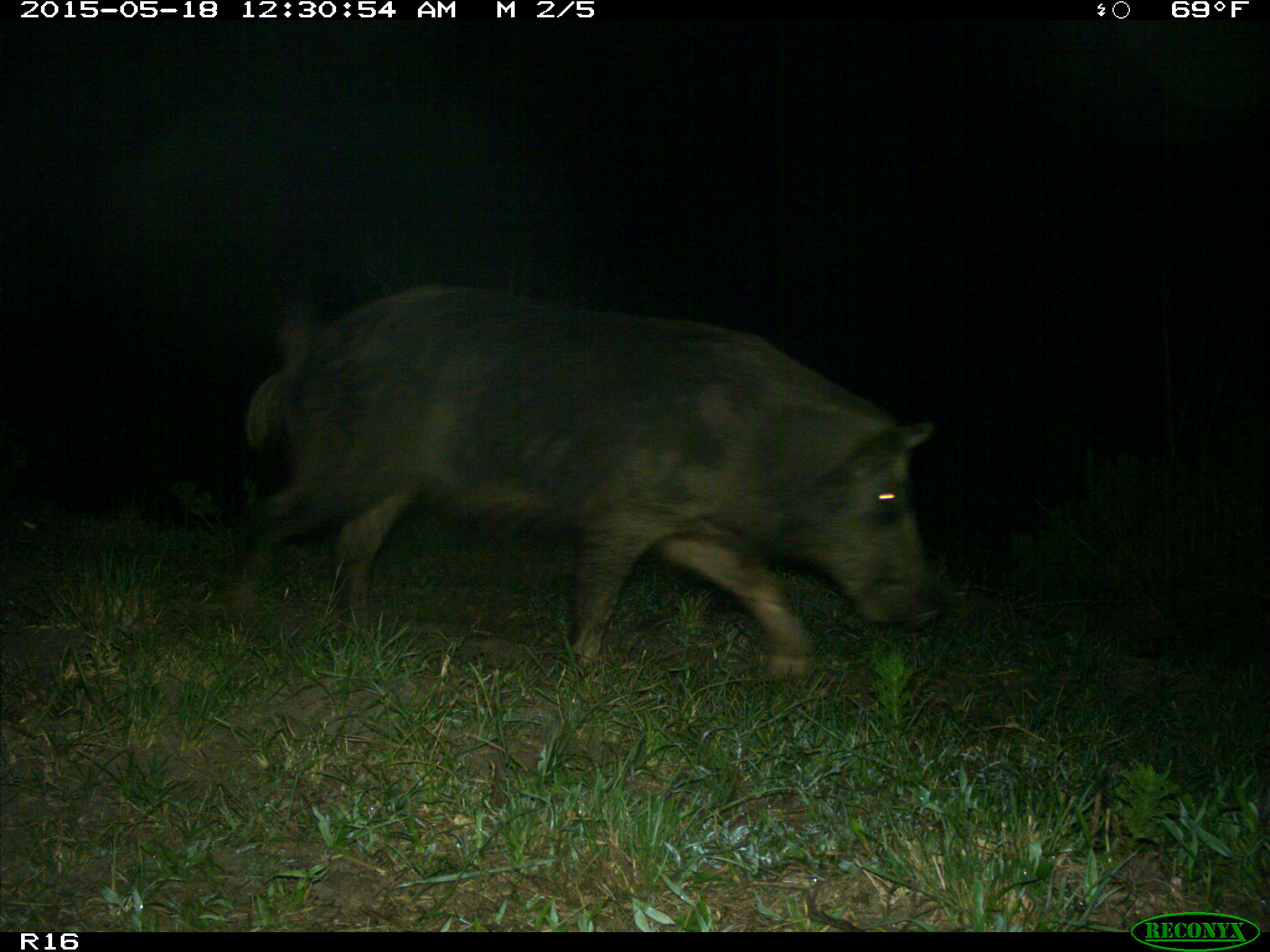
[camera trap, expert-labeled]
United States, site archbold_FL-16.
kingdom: Animalia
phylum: Chordata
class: Mammalia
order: Artiodactyla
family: Suidae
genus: Sus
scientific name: Sus scrofa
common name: wild boar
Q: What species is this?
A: Sus scrofa (wild boar).